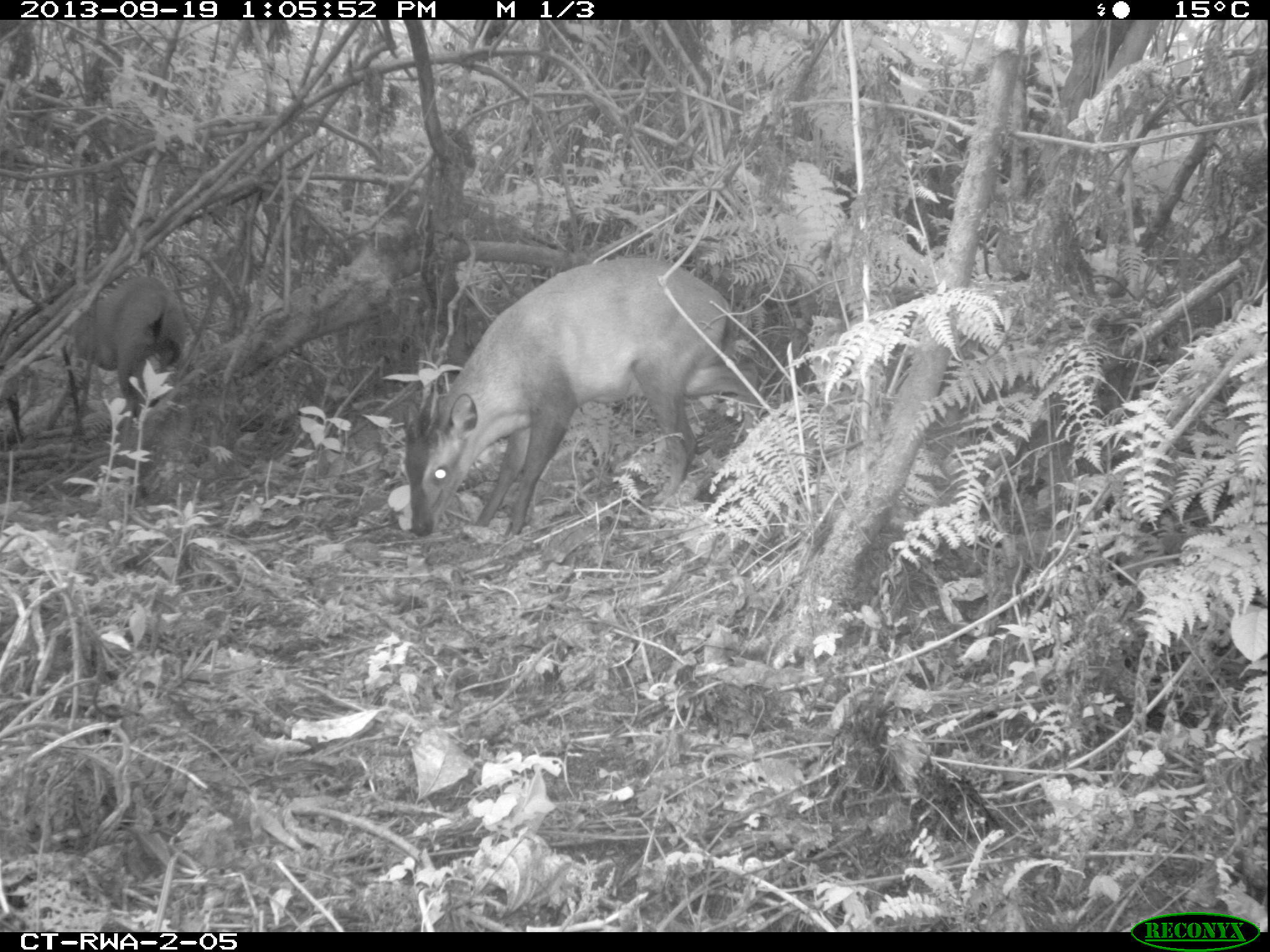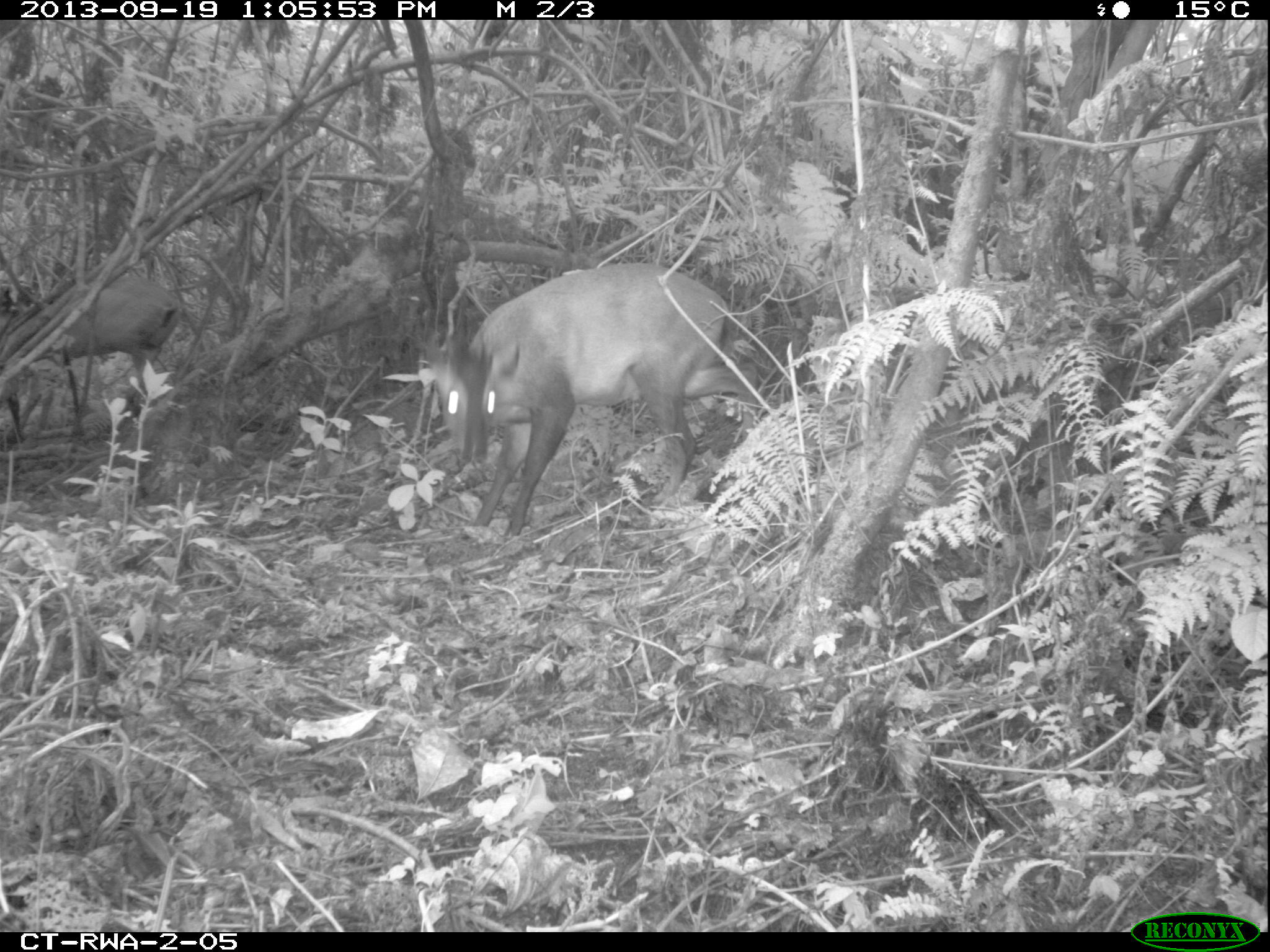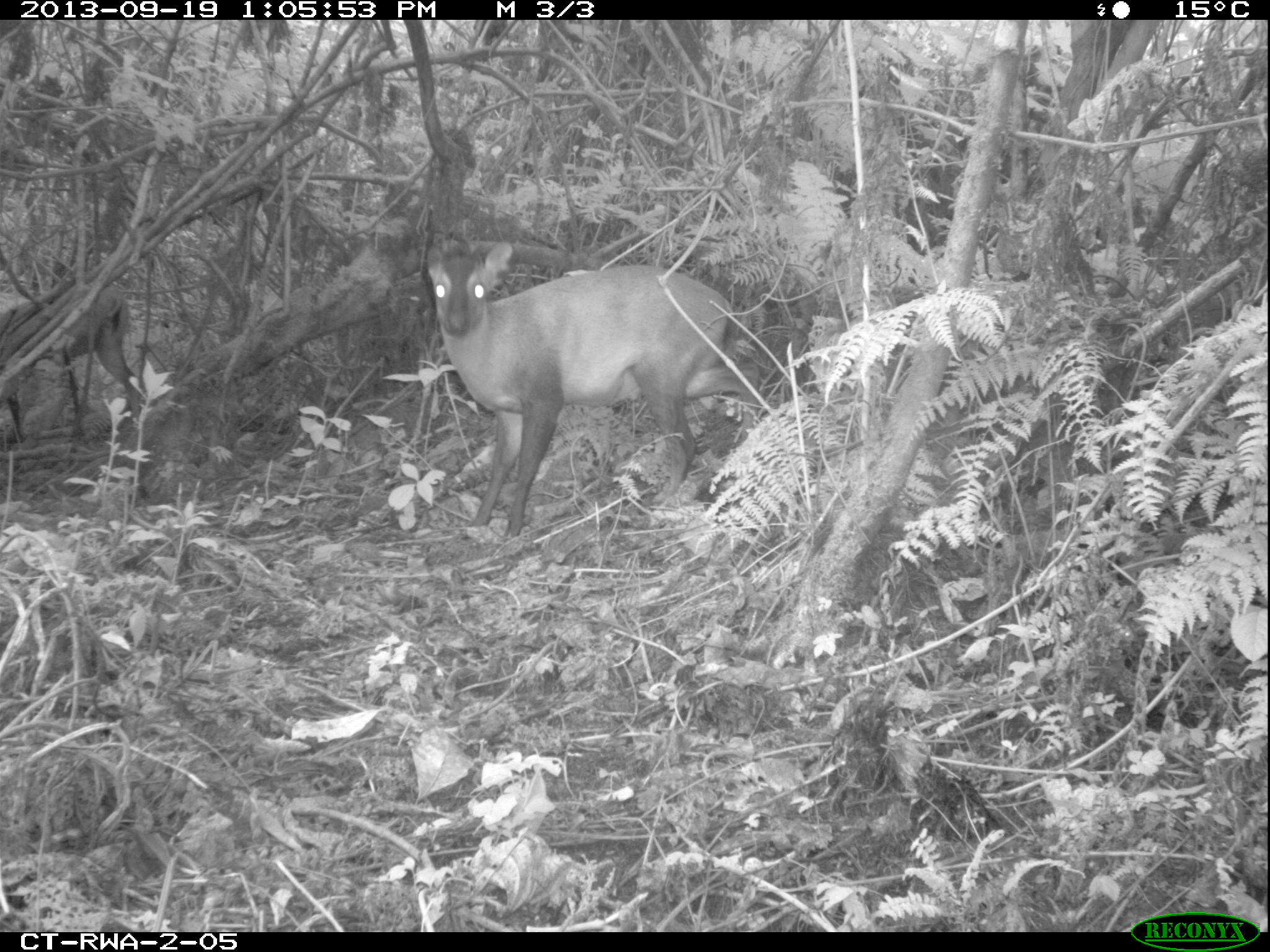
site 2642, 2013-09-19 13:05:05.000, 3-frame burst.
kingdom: Animalia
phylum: Chordata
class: Mammalia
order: Artiodactyla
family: Bovidae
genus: Cephalophus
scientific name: Cephalophus nigrifrons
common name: black-fronted duiker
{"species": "Cephalophus nigrifrons (black-fronted duiker)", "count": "2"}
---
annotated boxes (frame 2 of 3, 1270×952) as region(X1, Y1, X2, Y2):
cephalophus nigrifrons: region(382, 257, 764, 541); region(0, 267, 177, 410)